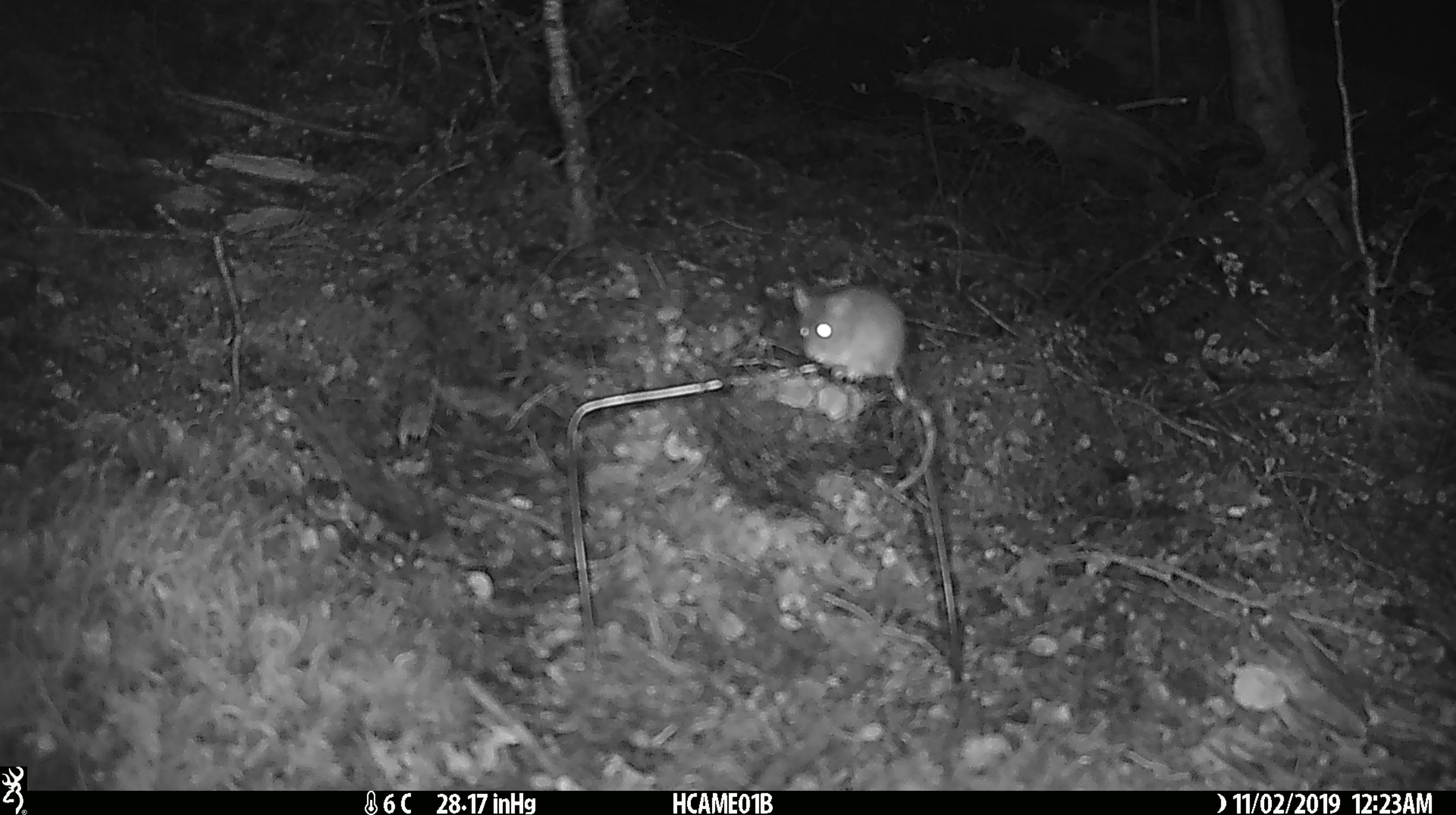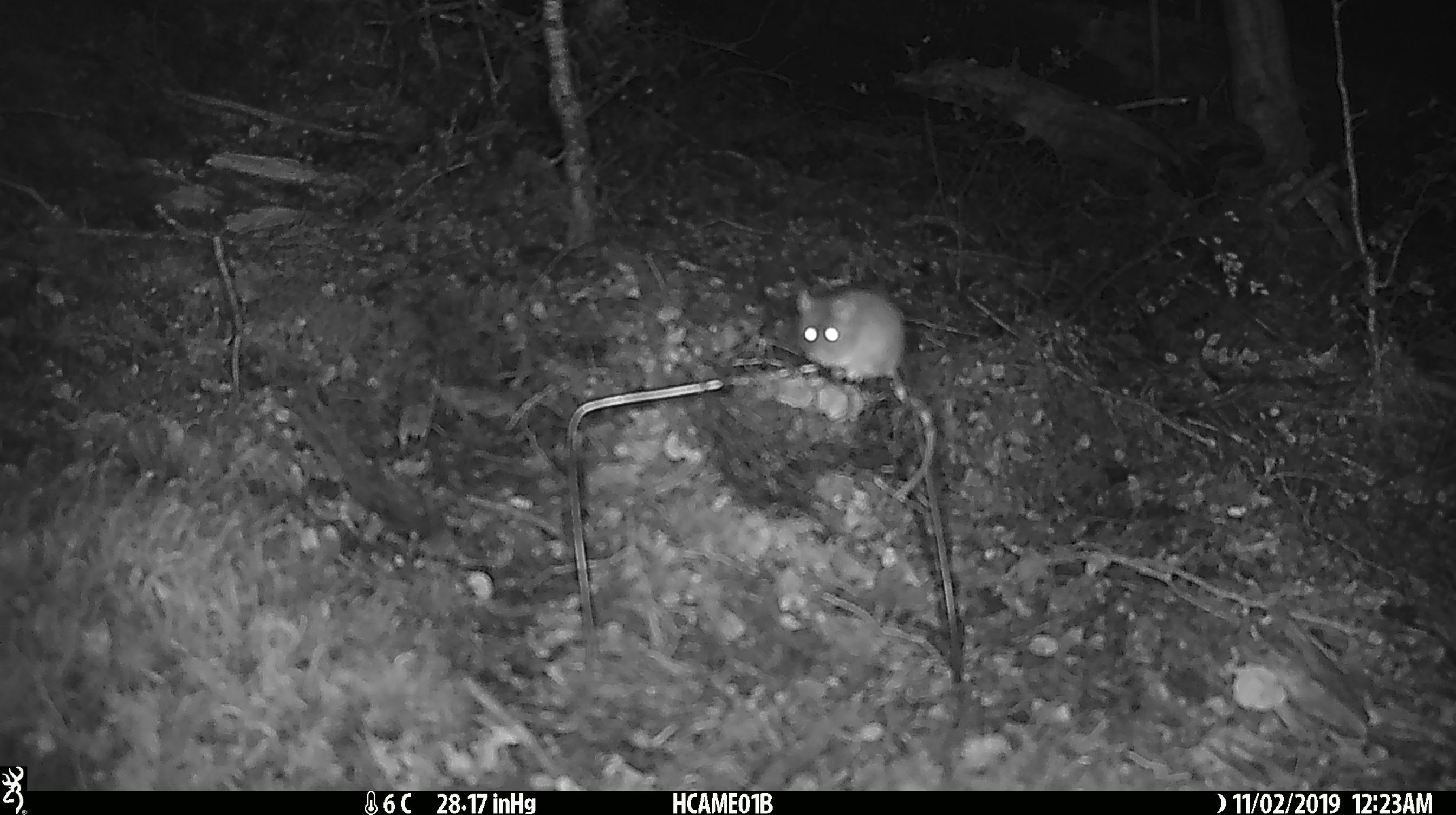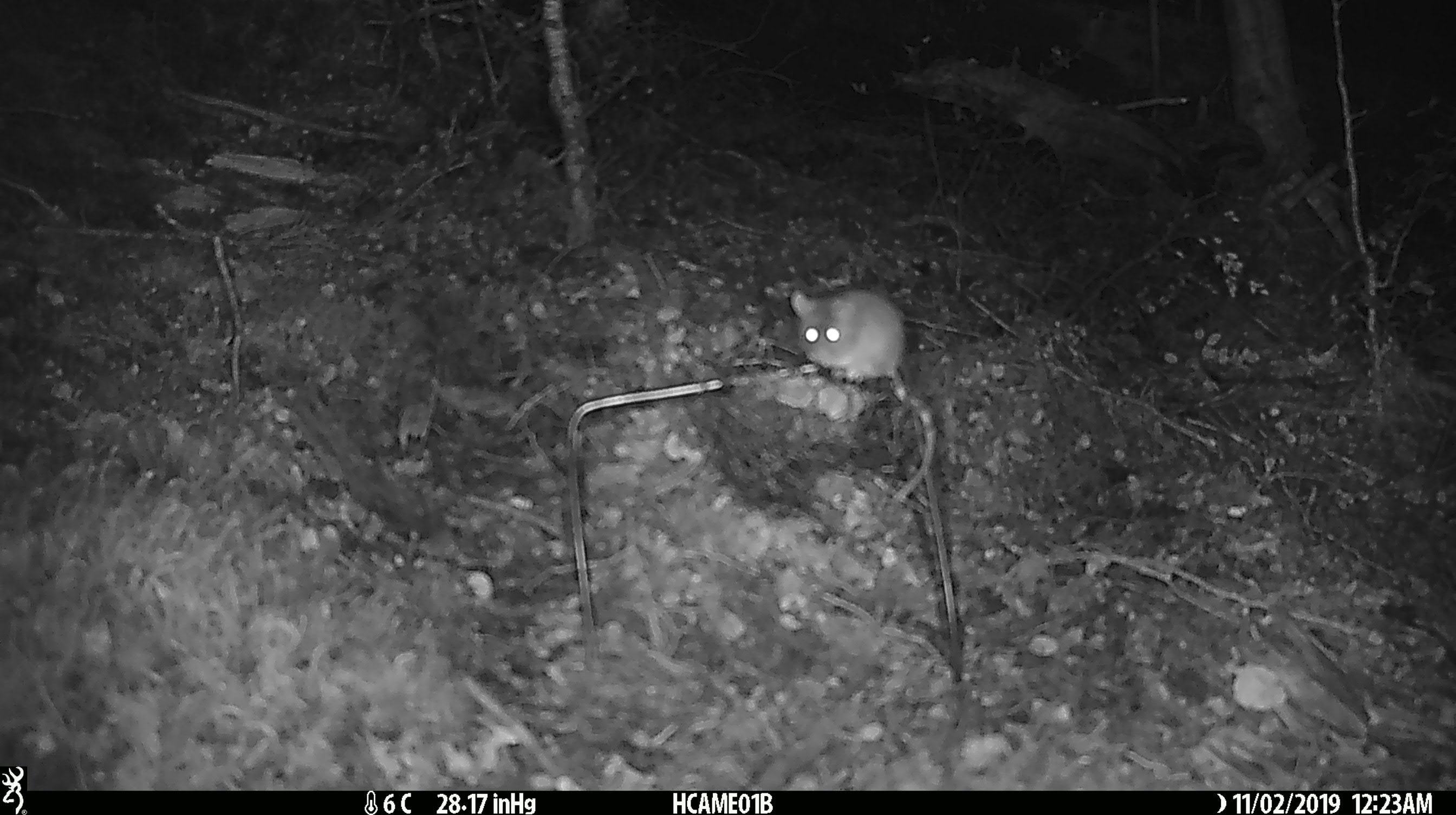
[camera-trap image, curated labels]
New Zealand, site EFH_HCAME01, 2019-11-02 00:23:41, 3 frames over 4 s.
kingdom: Animalia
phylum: Chordata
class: Mammalia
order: Rodentia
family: Muridae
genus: Mus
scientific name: Mus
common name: mouse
Mouse (Mus).